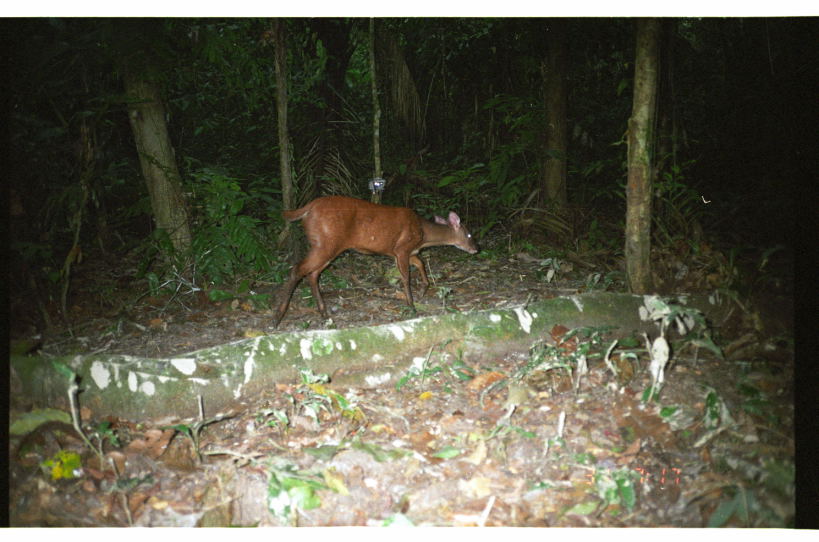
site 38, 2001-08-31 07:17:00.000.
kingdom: Animalia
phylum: Chordata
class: Mammalia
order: Artiodactyla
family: Cervidae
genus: Mazama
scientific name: Mazama americana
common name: red brocket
Mazama americana (red brocket).